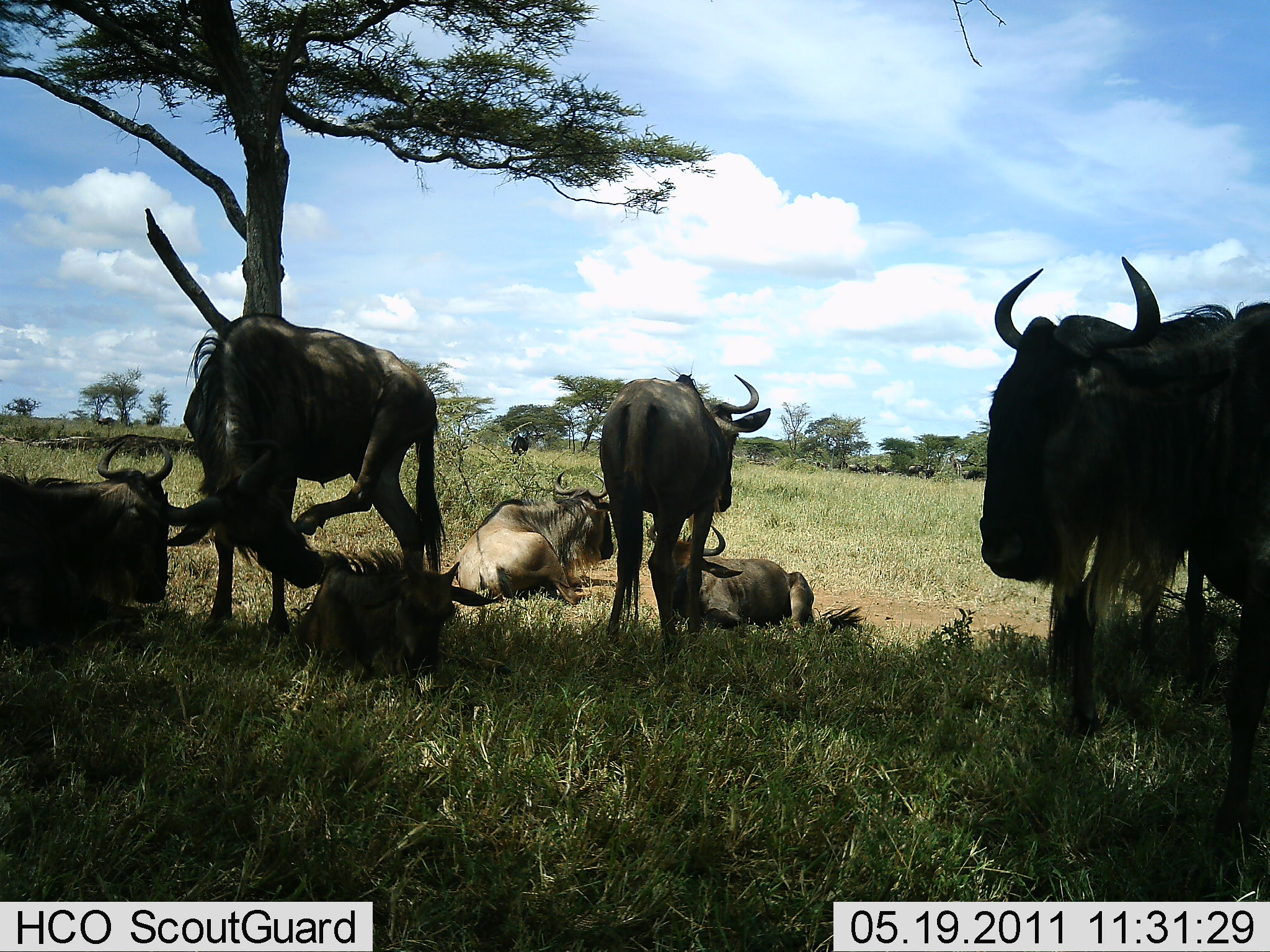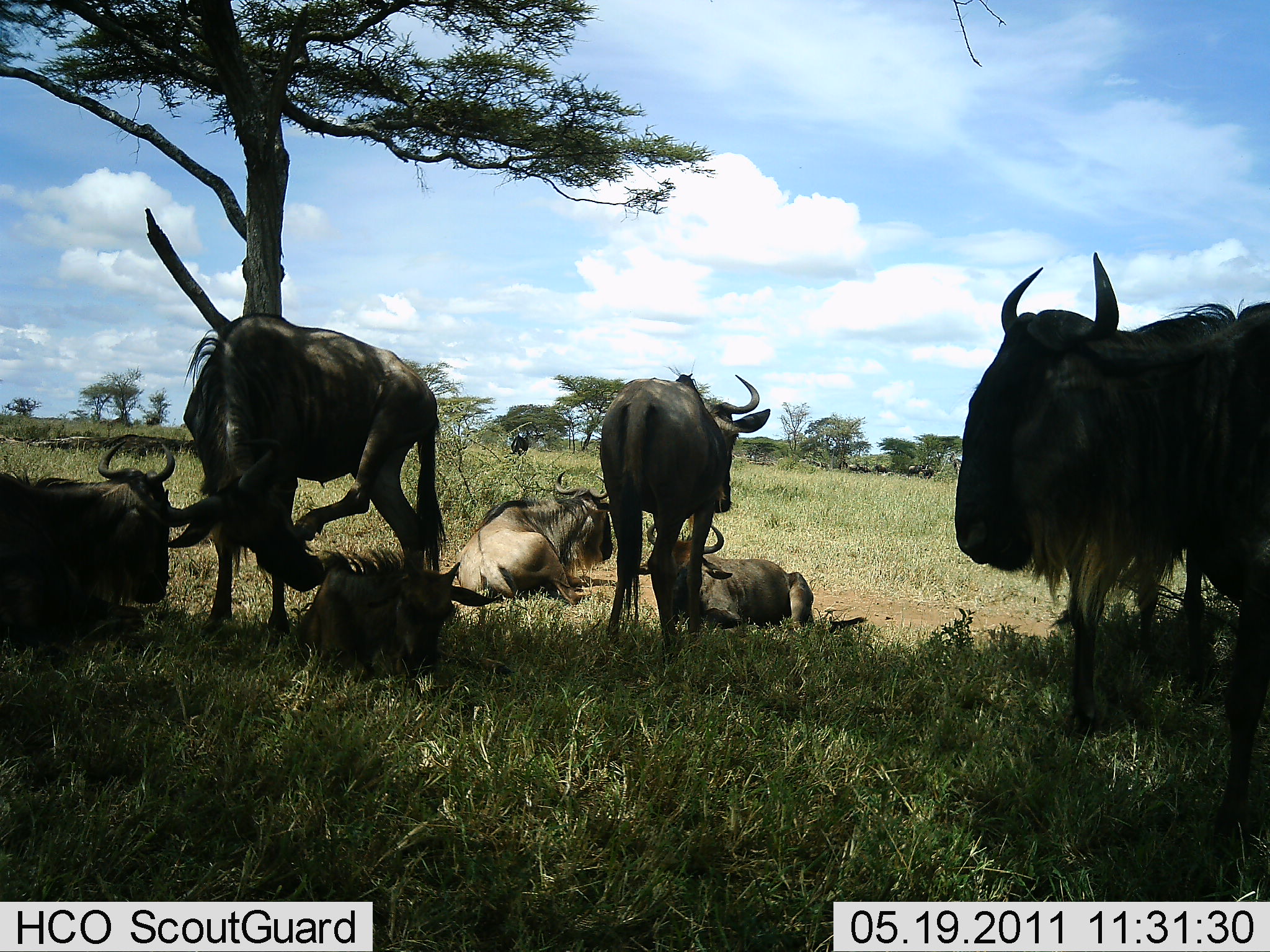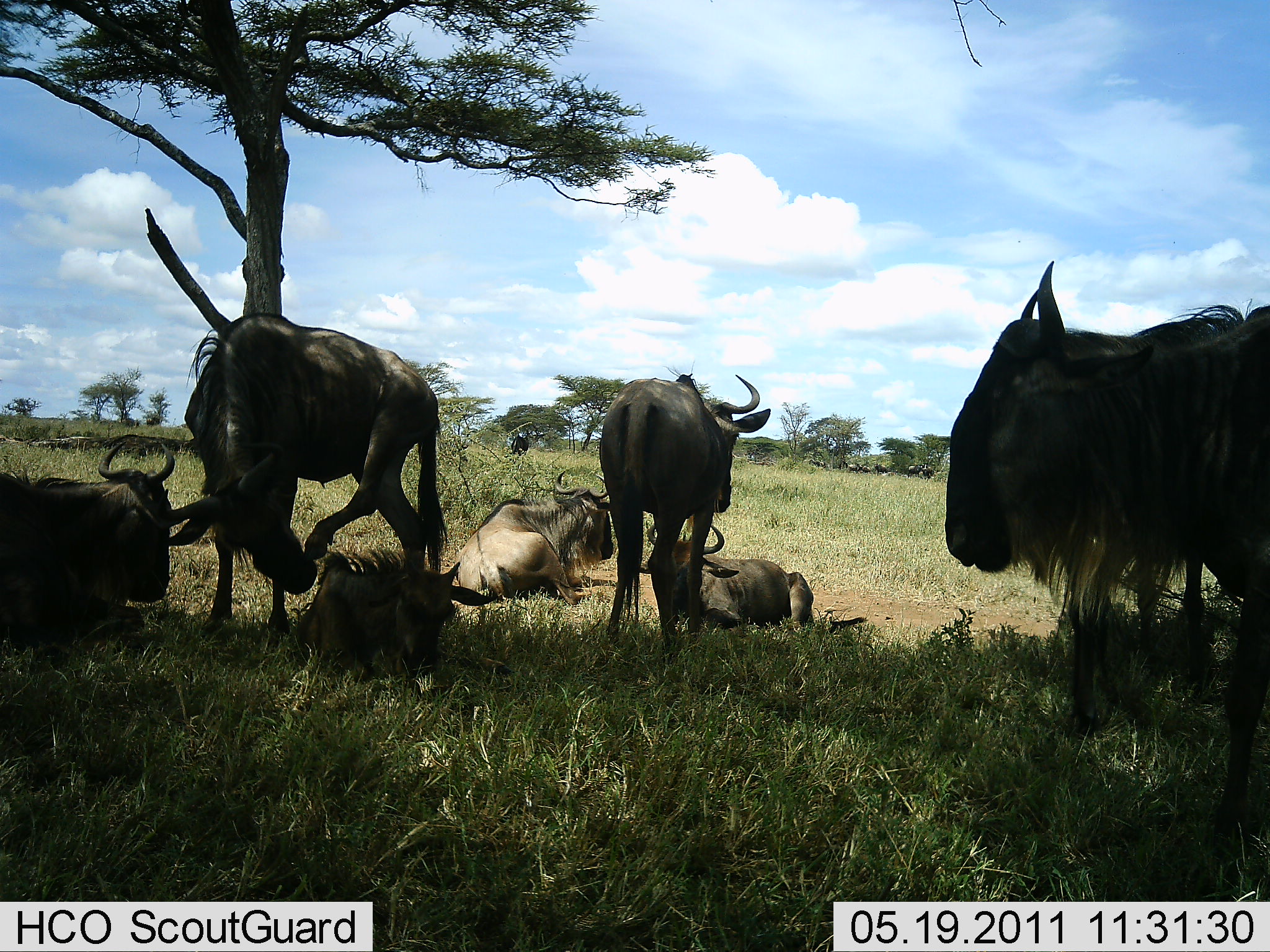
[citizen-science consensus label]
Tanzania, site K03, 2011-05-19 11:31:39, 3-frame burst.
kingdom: Animalia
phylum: Chordata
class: Mammalia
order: Artiodactyla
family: Bovidae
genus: Connochaetes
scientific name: Connochaetes taurinus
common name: blue wildebeest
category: wildebeest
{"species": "wildebeest (blue wildebeest) (Connochaetes taurinus)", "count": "8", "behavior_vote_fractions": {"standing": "71%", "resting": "93%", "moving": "0%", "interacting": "7%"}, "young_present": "57%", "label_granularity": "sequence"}